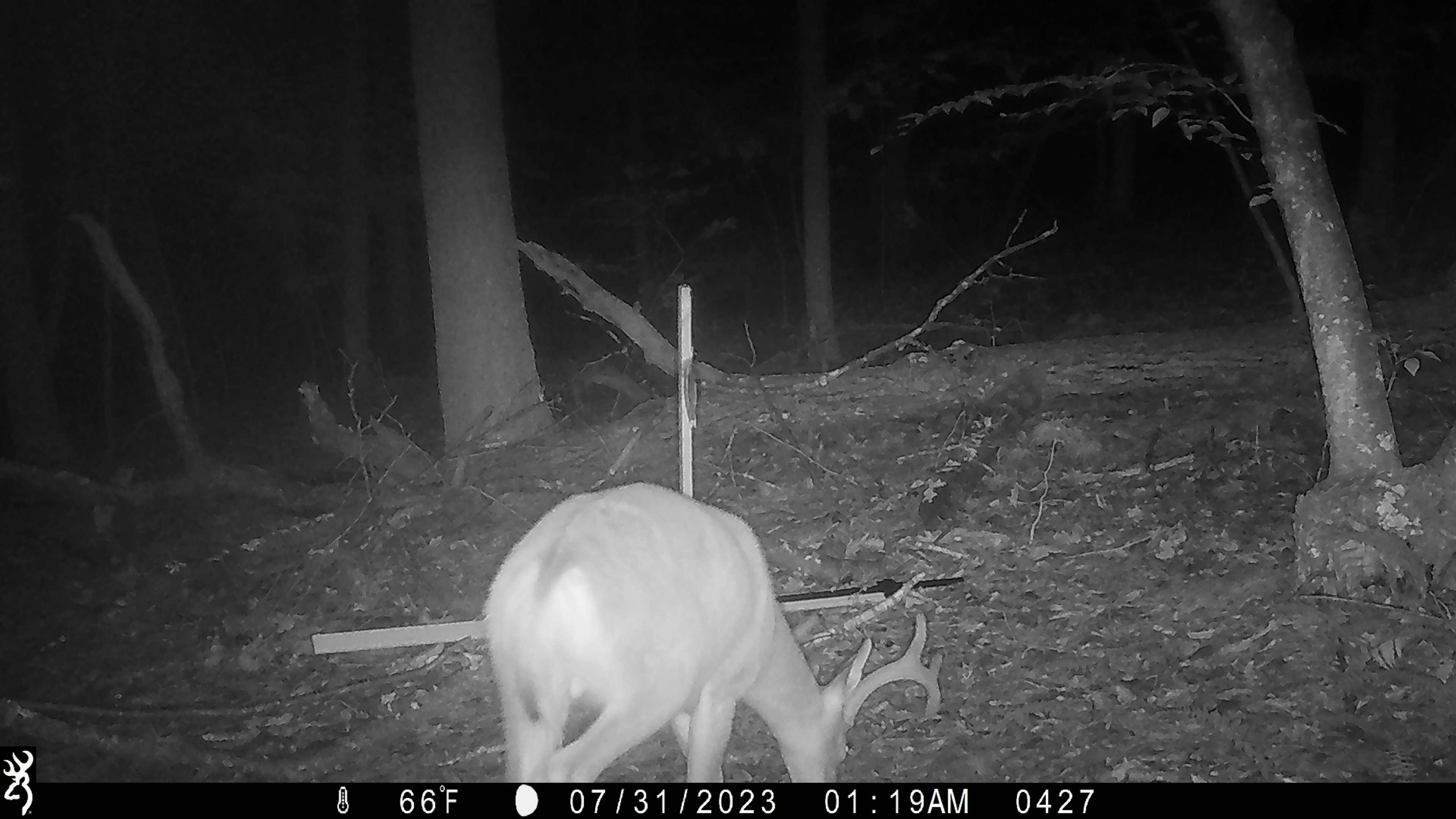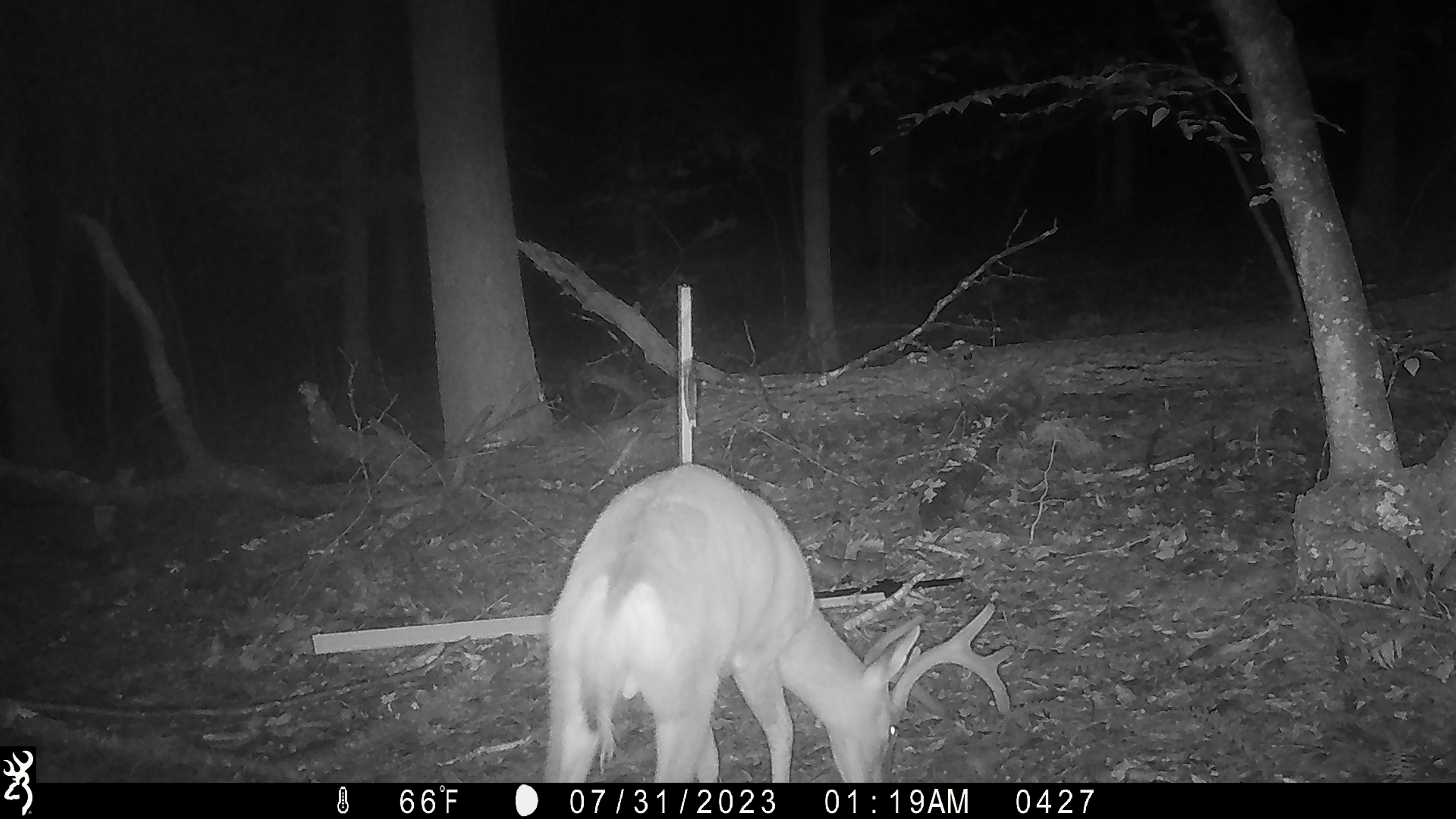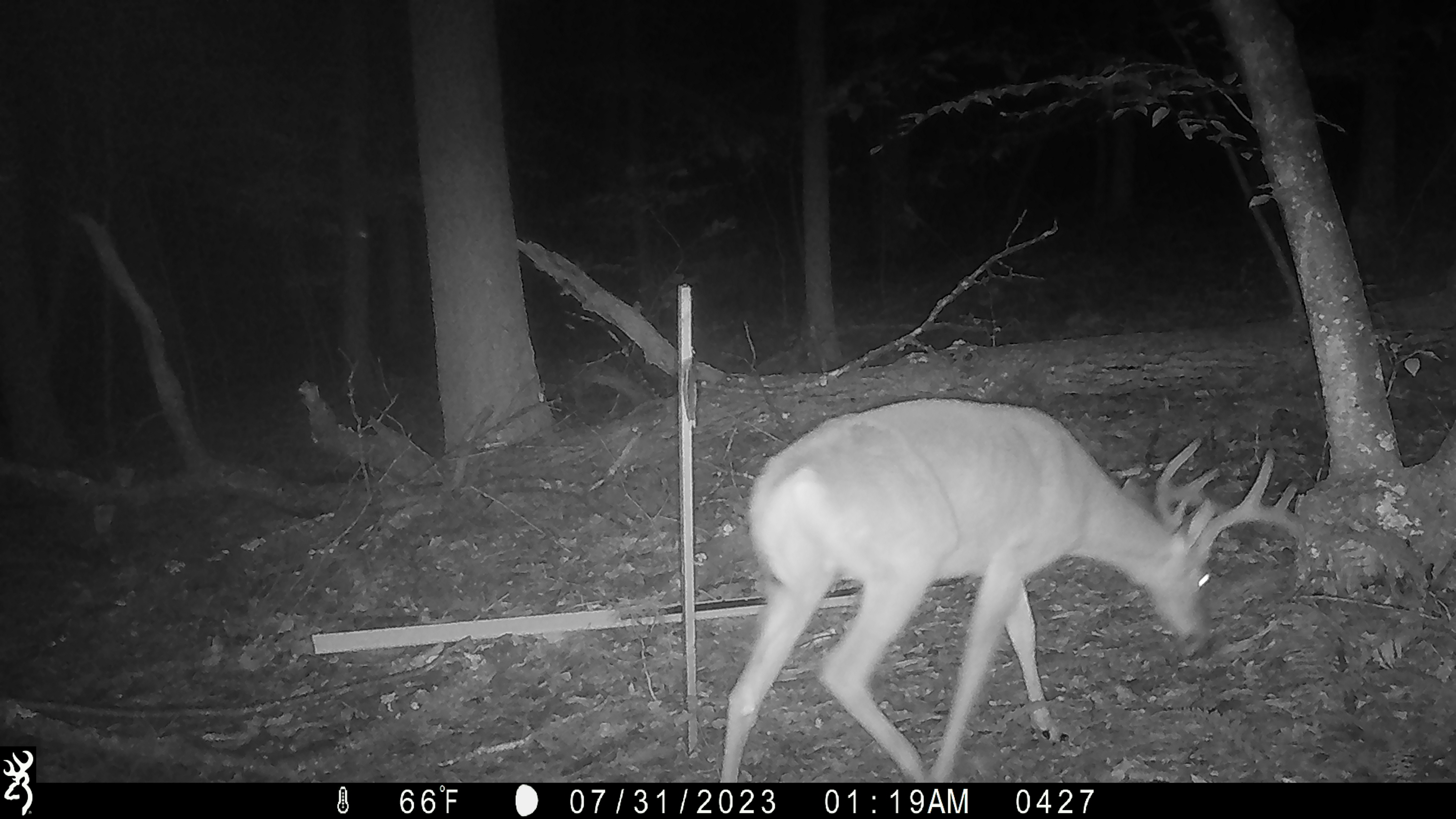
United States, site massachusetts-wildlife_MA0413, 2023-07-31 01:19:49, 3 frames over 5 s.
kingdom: Animalia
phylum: Chordata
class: Mammalia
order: Artiodactyla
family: Cervidae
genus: Odocoileus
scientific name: Odocoileus virginianus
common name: white-tailed deer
White-tailed deer (Odocoileus virginianus).